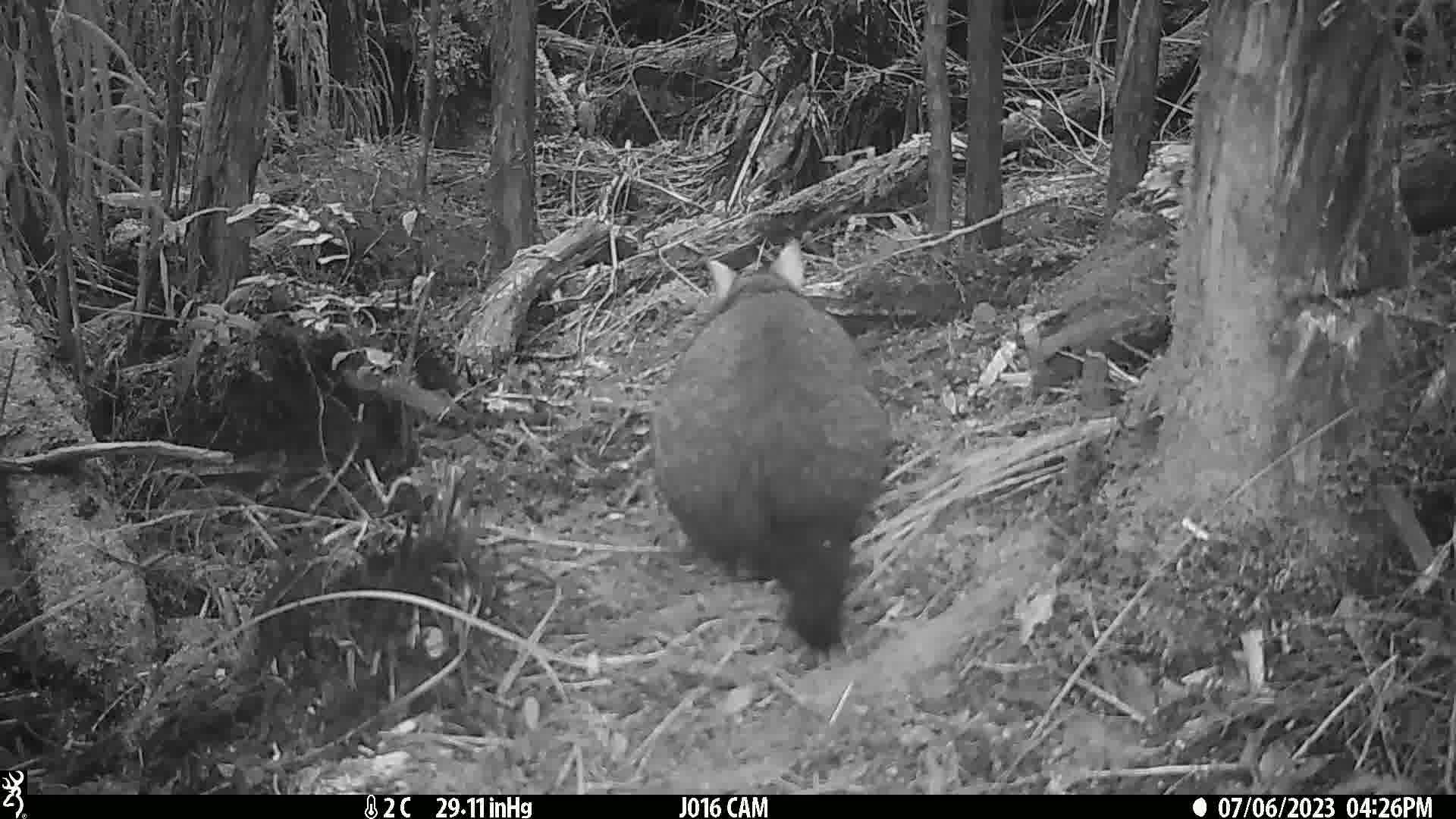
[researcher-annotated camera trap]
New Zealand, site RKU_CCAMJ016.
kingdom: Animalia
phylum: Chordata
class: Mammalia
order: Diprotodontia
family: Phalangeridae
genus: Trichosurus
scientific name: Trichosurus vulpecula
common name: common brushtail possum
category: possum